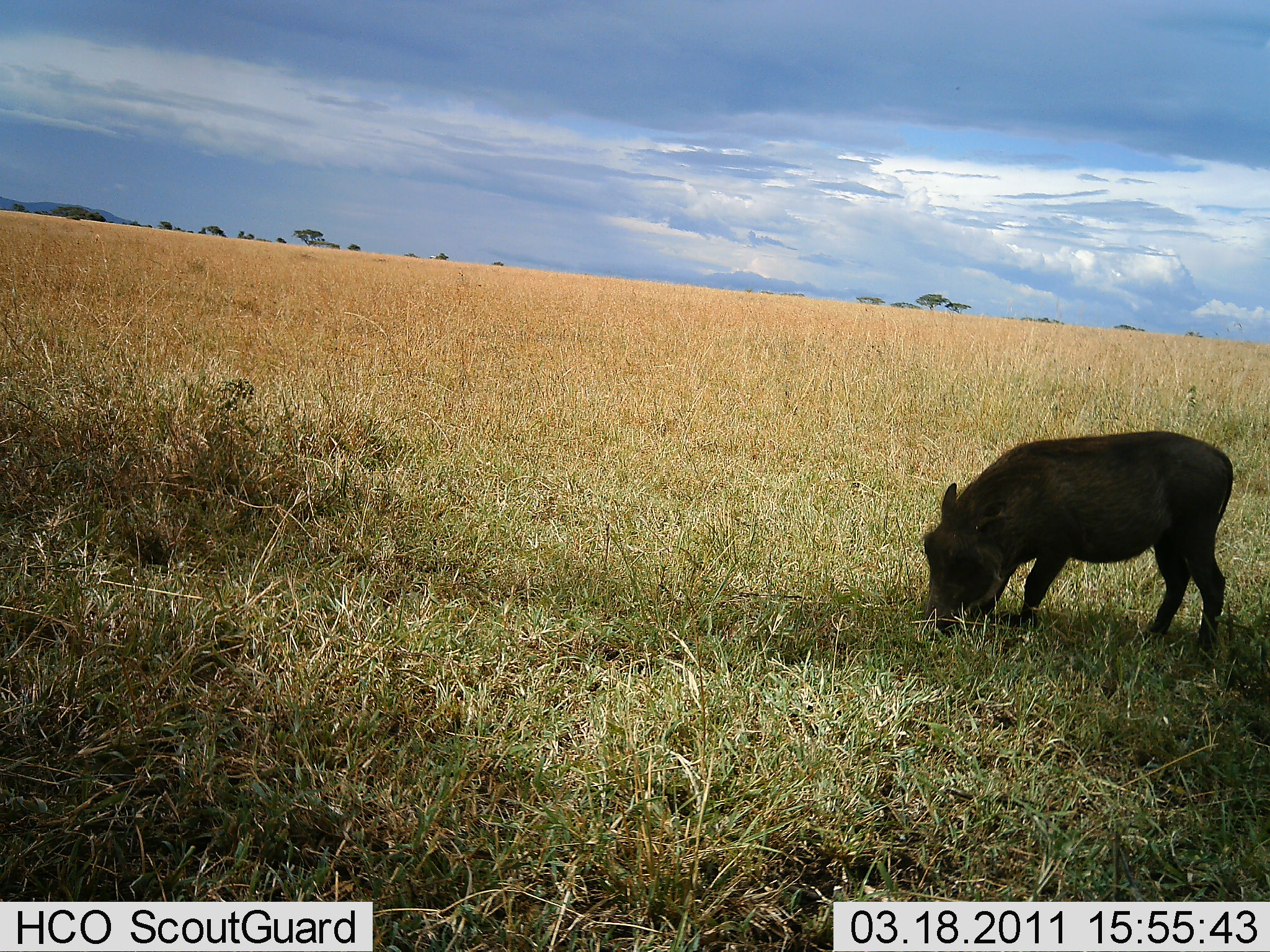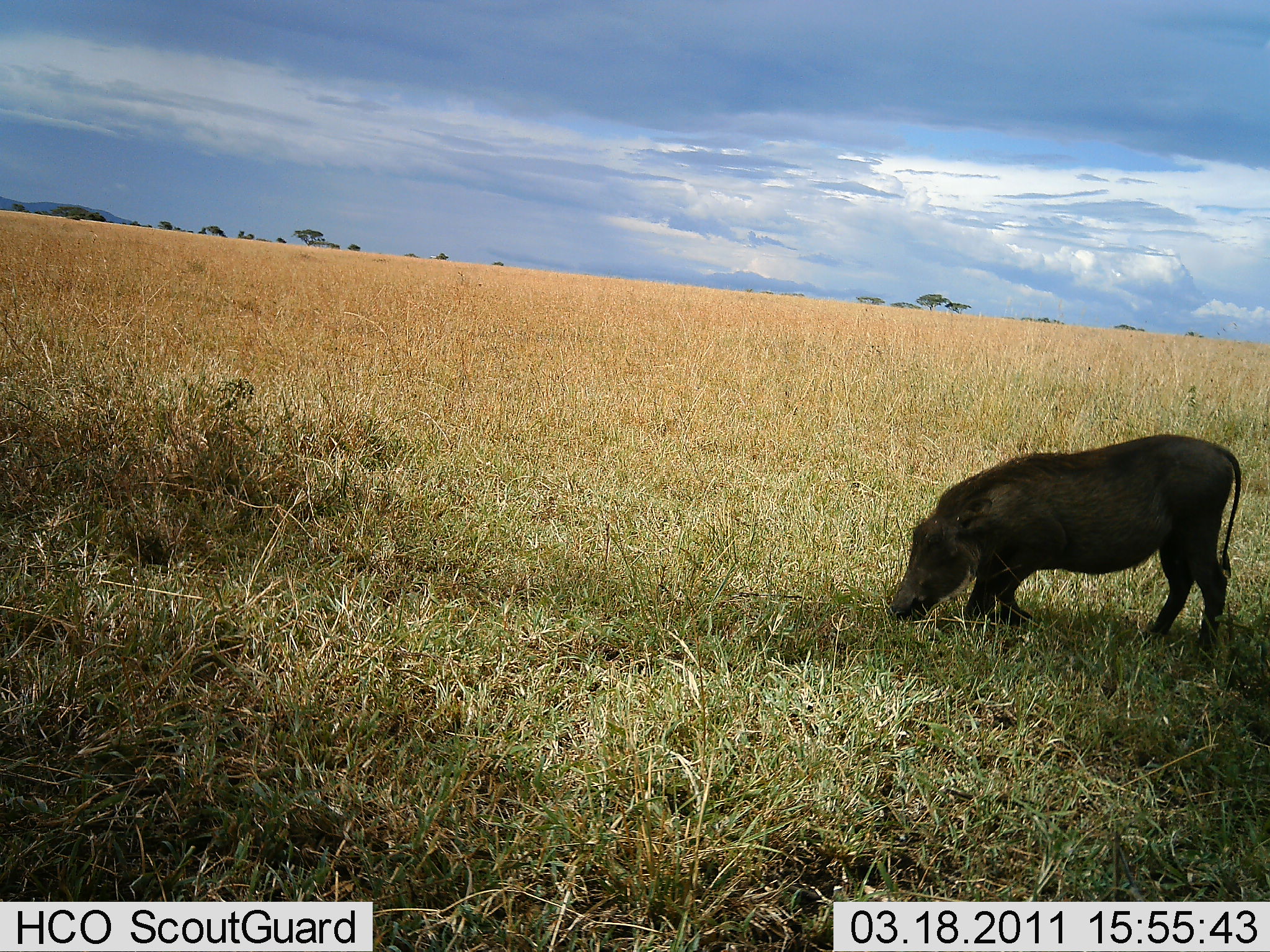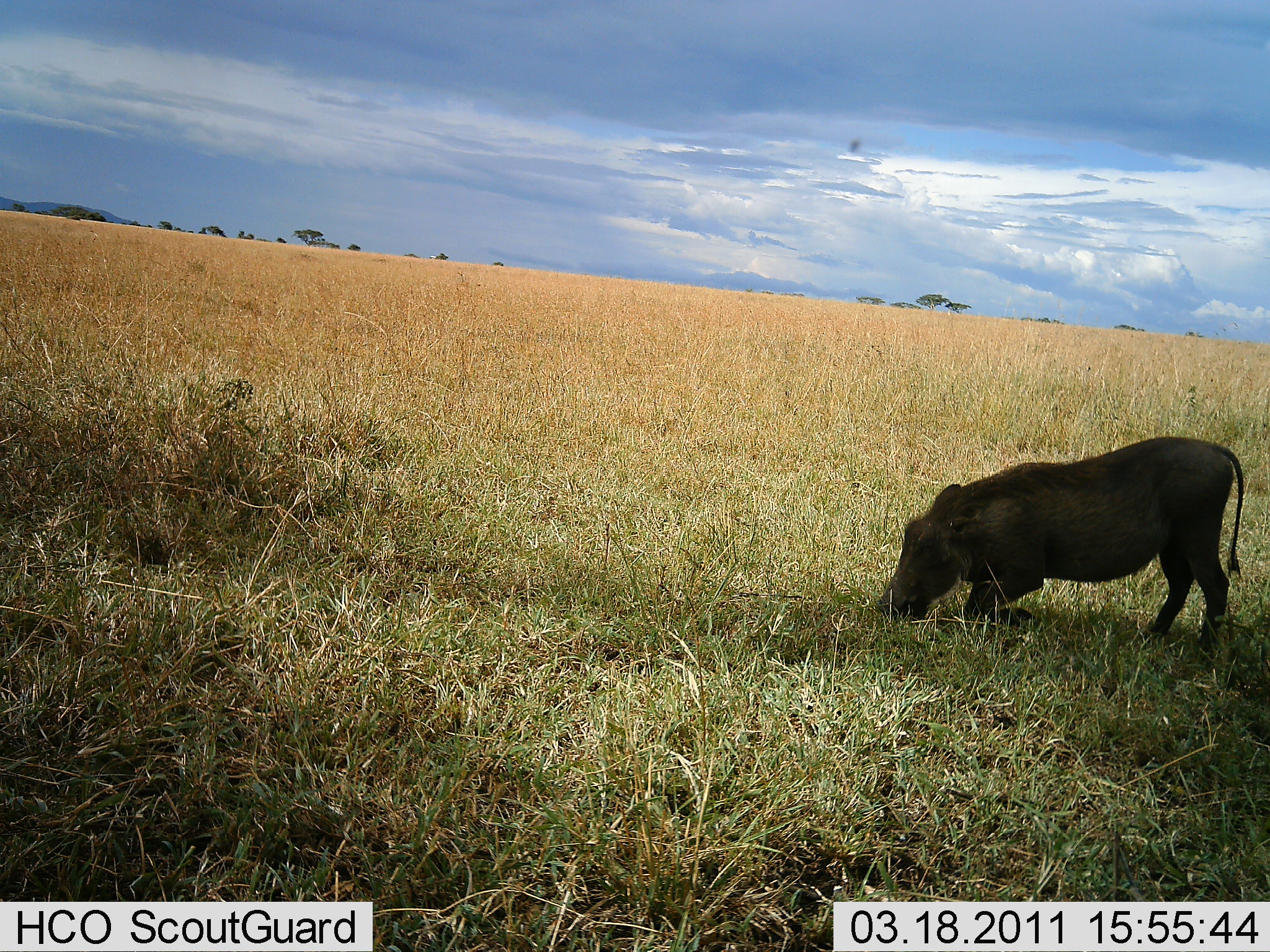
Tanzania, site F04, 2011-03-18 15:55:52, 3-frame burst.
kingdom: Animalia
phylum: Chordata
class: Mammalia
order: Artiodactyla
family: Suidae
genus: Phacochoerus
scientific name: Phacochoerus africanus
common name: warthog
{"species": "warthog (Phacochoerus africanus)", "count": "1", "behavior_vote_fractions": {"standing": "33%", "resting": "0%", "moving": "17%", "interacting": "0%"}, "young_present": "0%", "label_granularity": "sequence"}